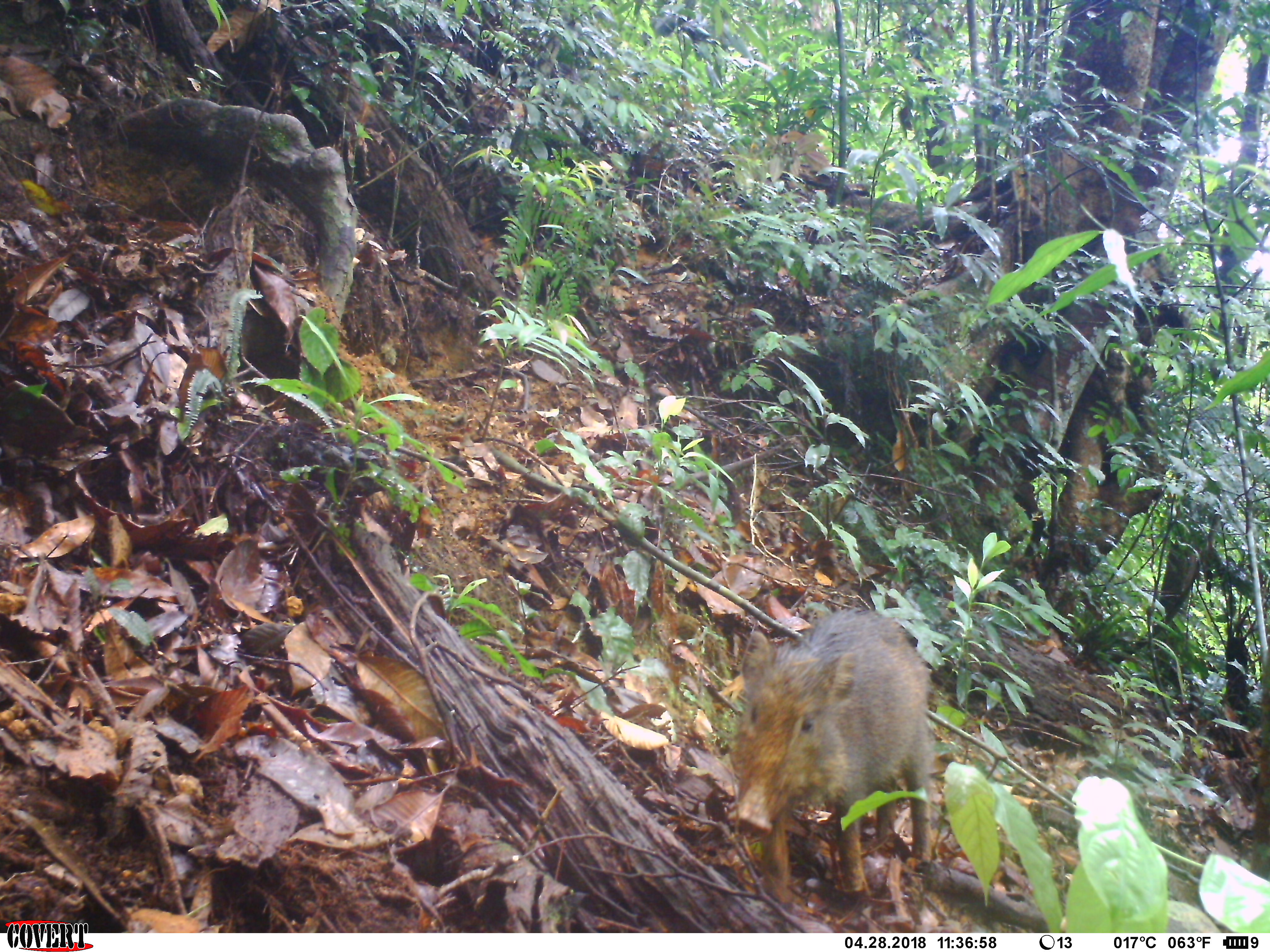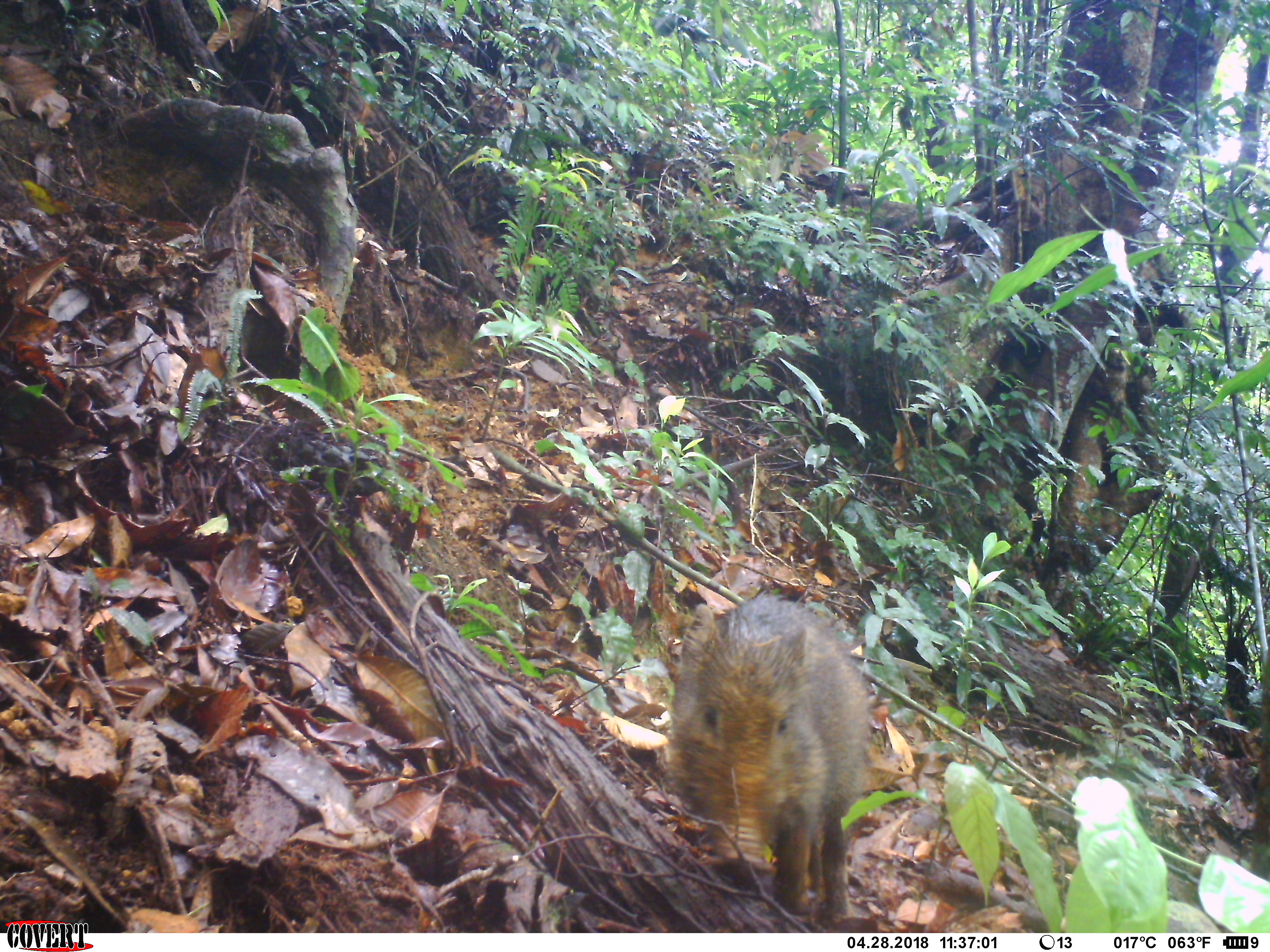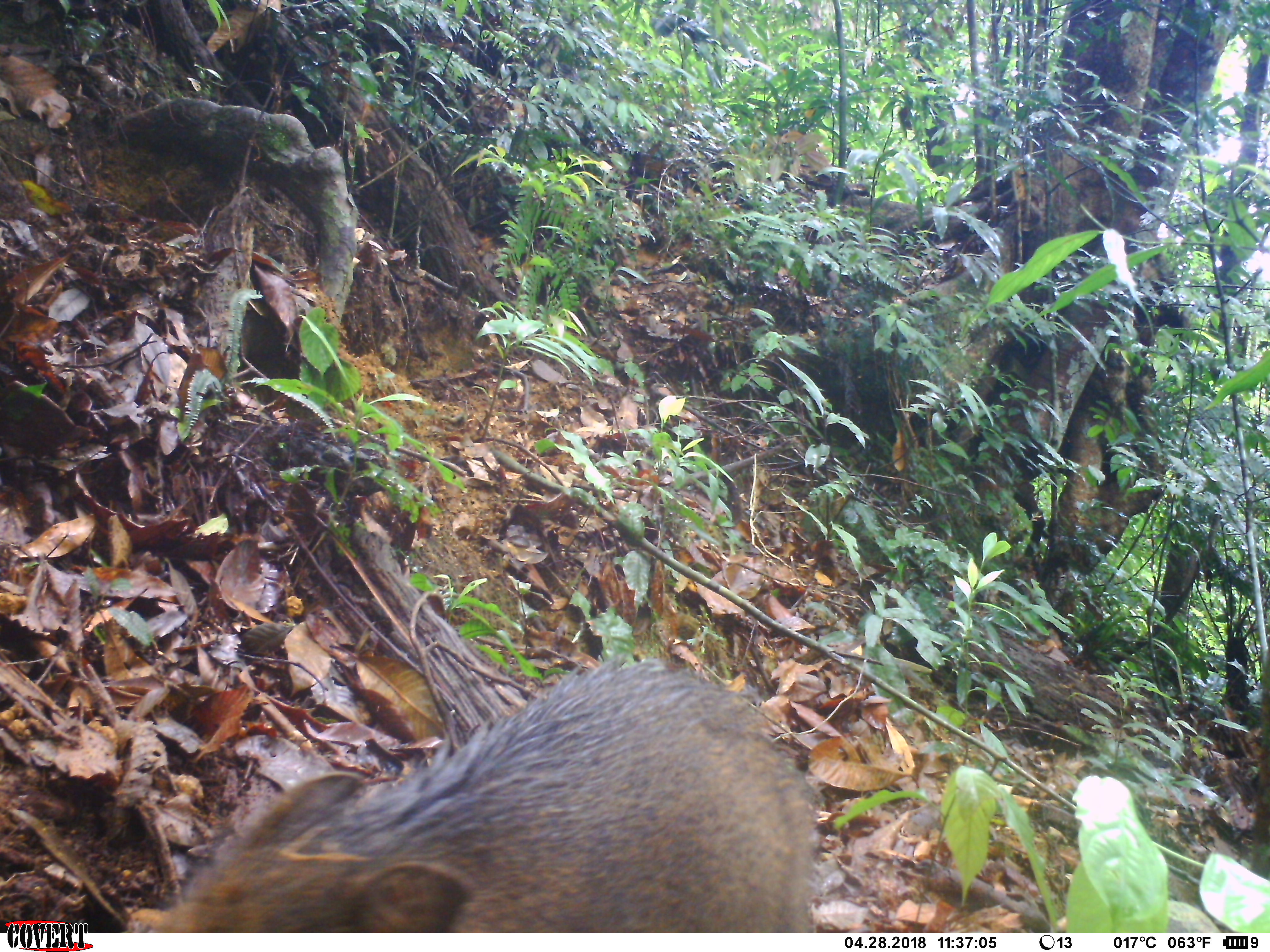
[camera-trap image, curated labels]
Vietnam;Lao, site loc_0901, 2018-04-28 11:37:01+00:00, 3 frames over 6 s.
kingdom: Animalia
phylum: Chordata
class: Mammalia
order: Artiodactyla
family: Suidae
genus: Sus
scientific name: Sus scrofa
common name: eurasian wild pig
Eurasian wild pig (Sus scrofa). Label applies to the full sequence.